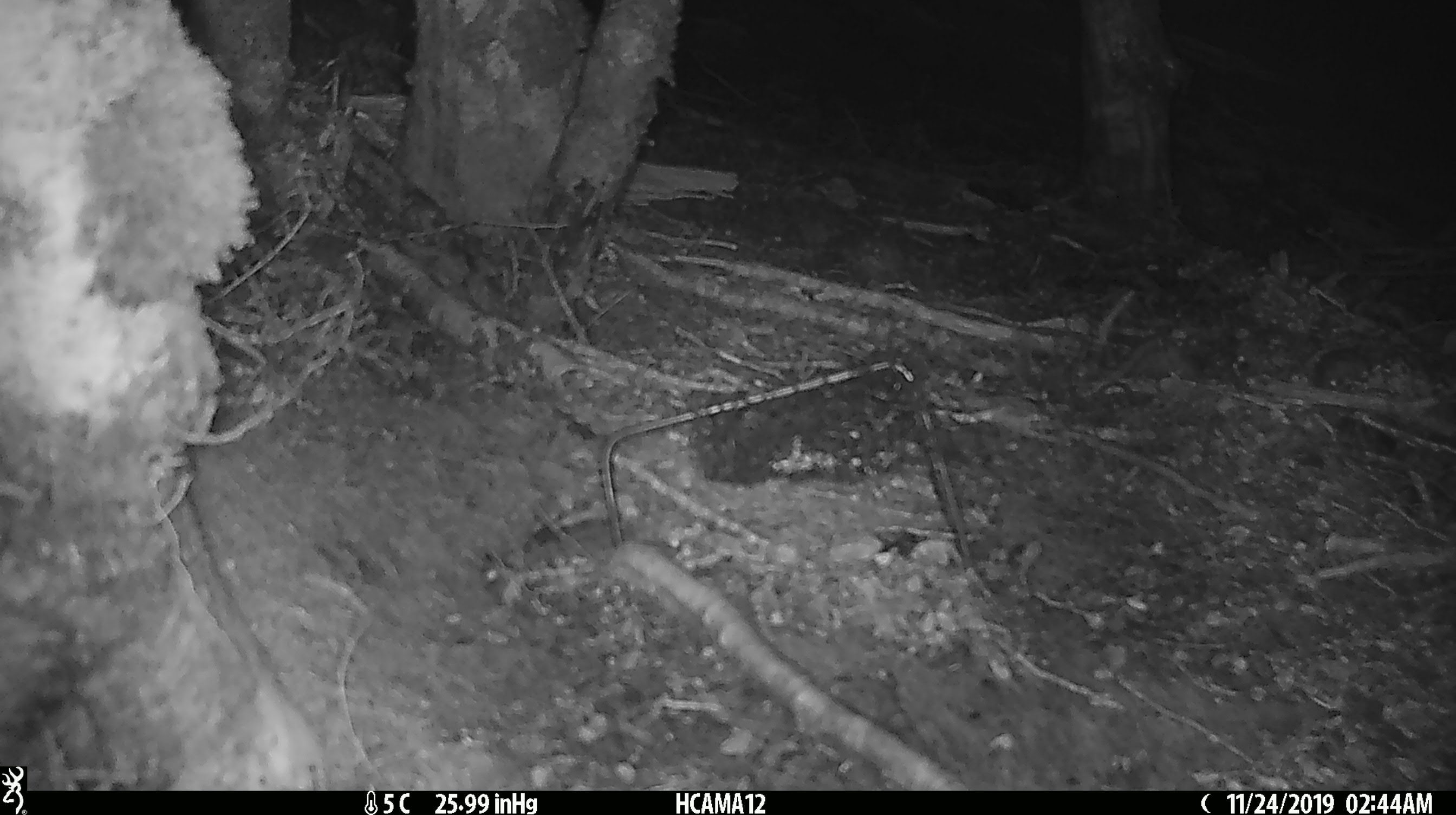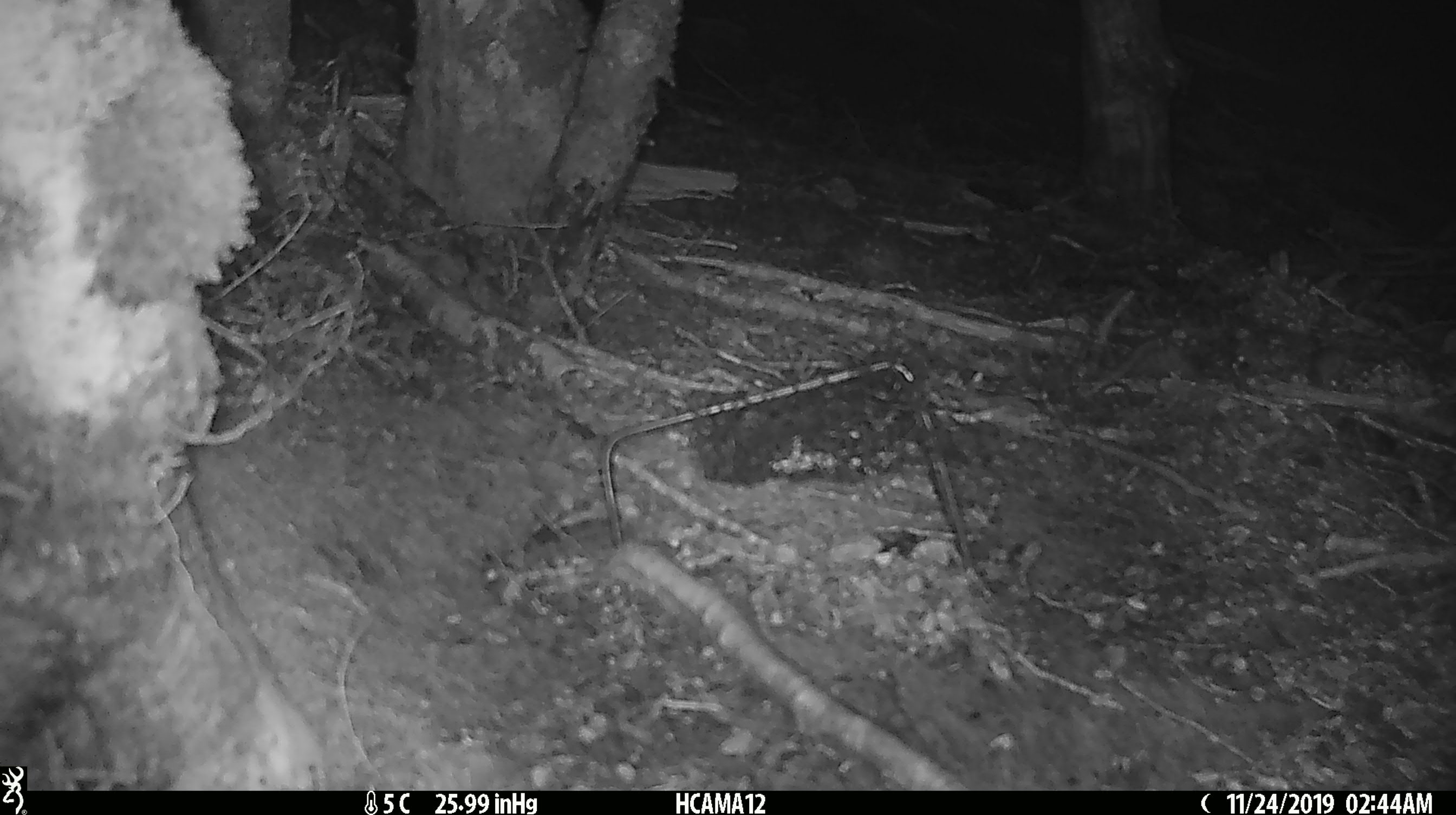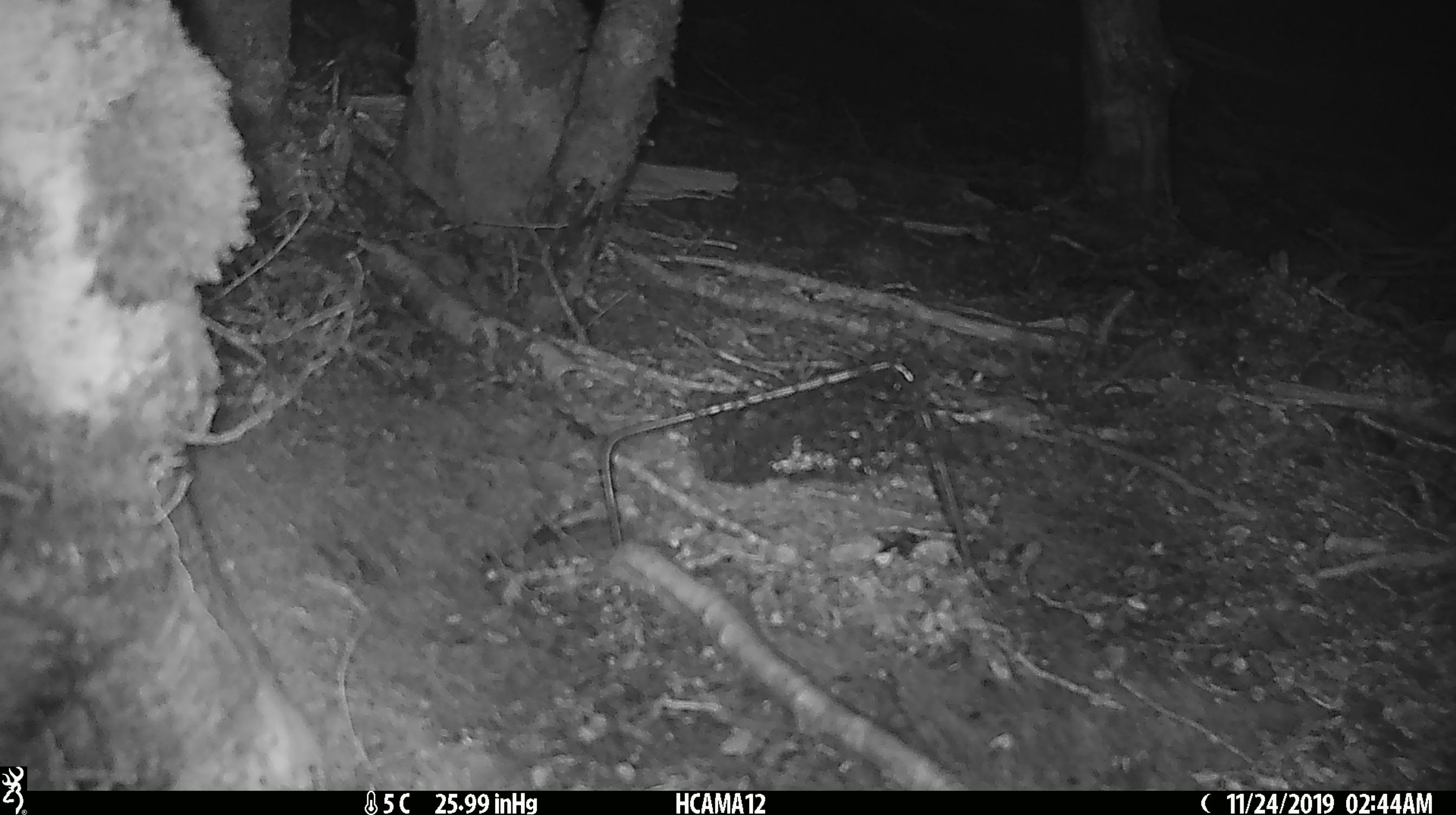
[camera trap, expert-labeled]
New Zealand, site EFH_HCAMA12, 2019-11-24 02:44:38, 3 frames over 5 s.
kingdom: Animalia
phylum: Chordata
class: Mammalia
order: Rodentia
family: Muridae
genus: Mus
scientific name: Mus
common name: mouse